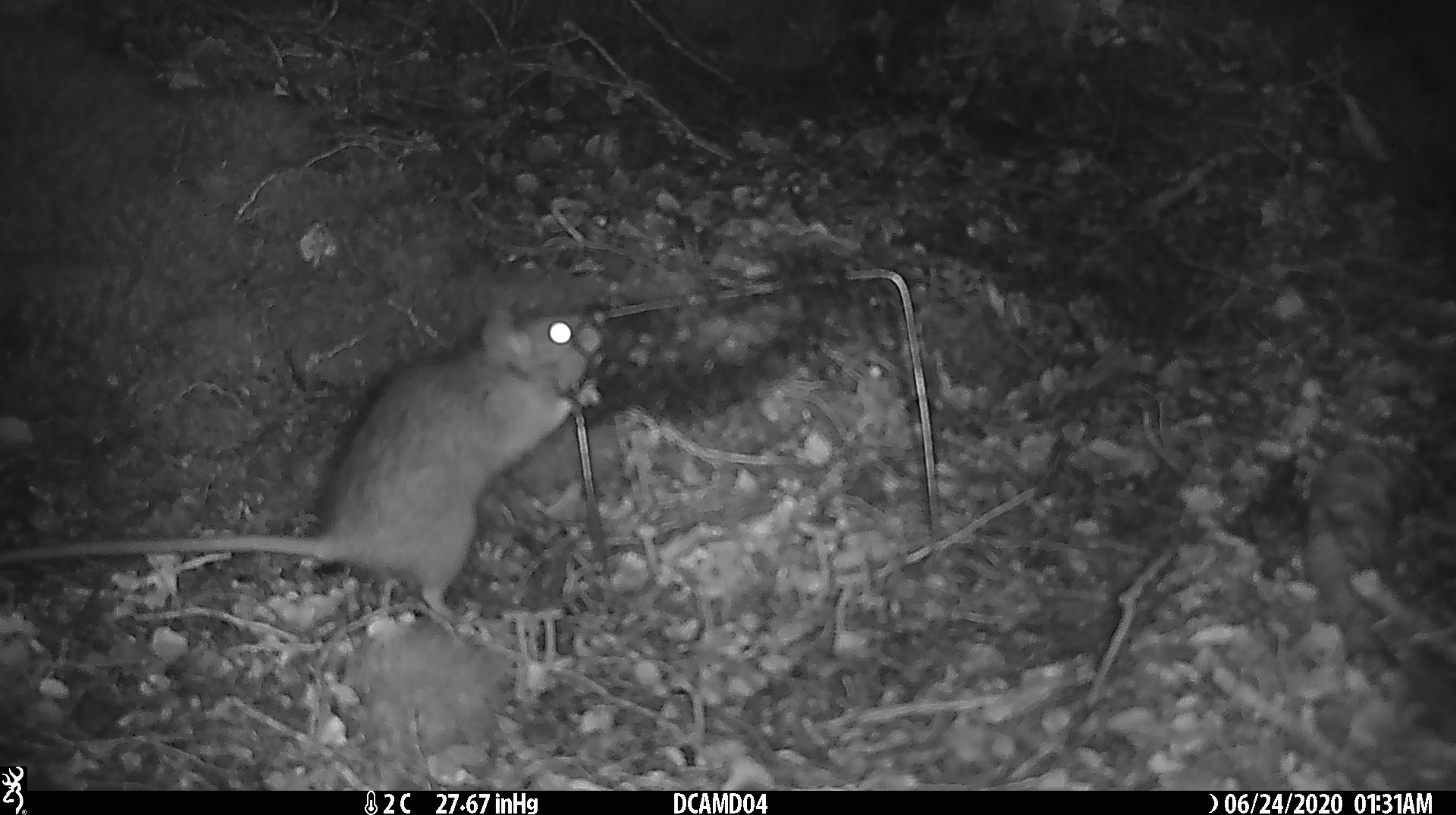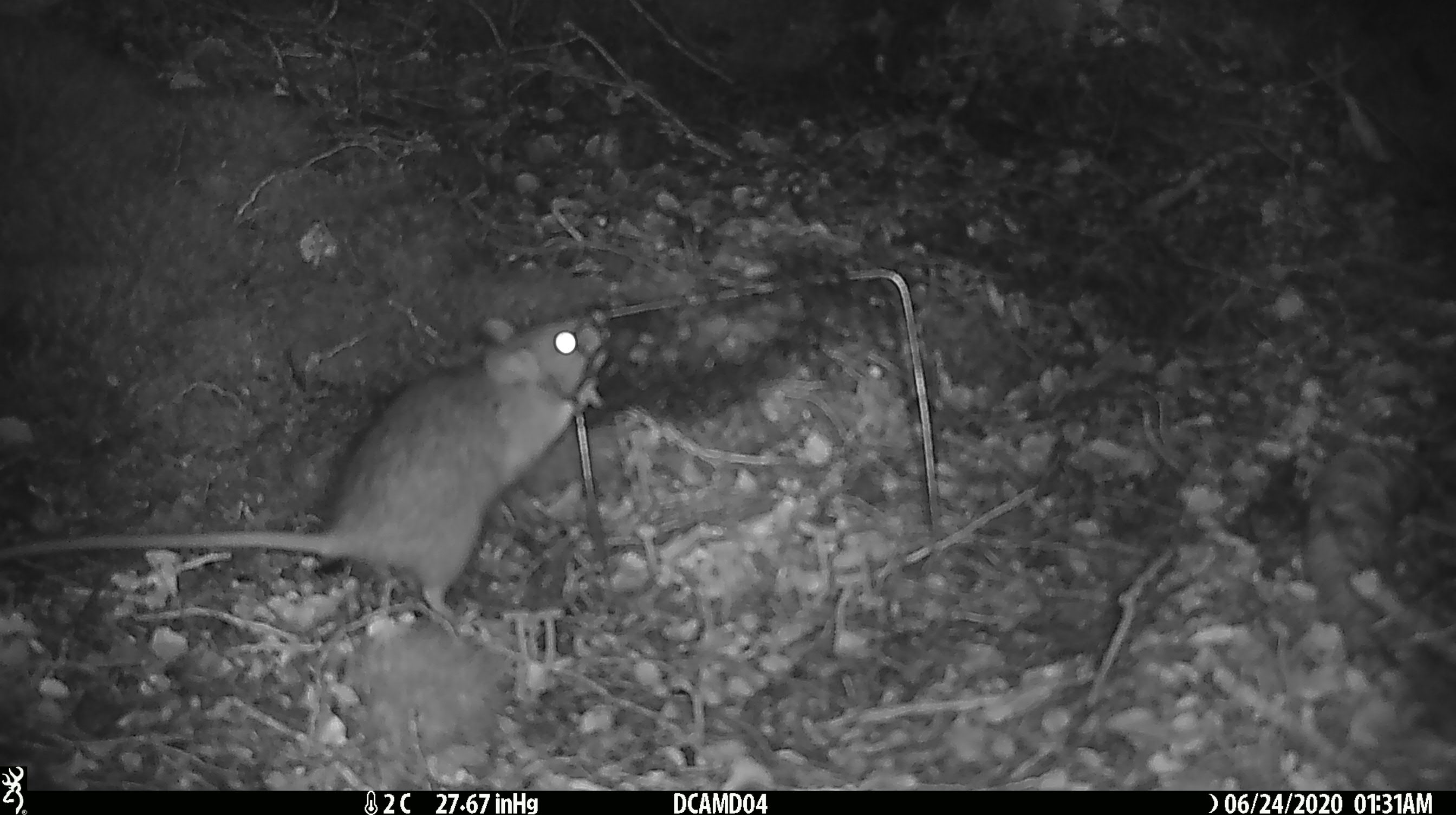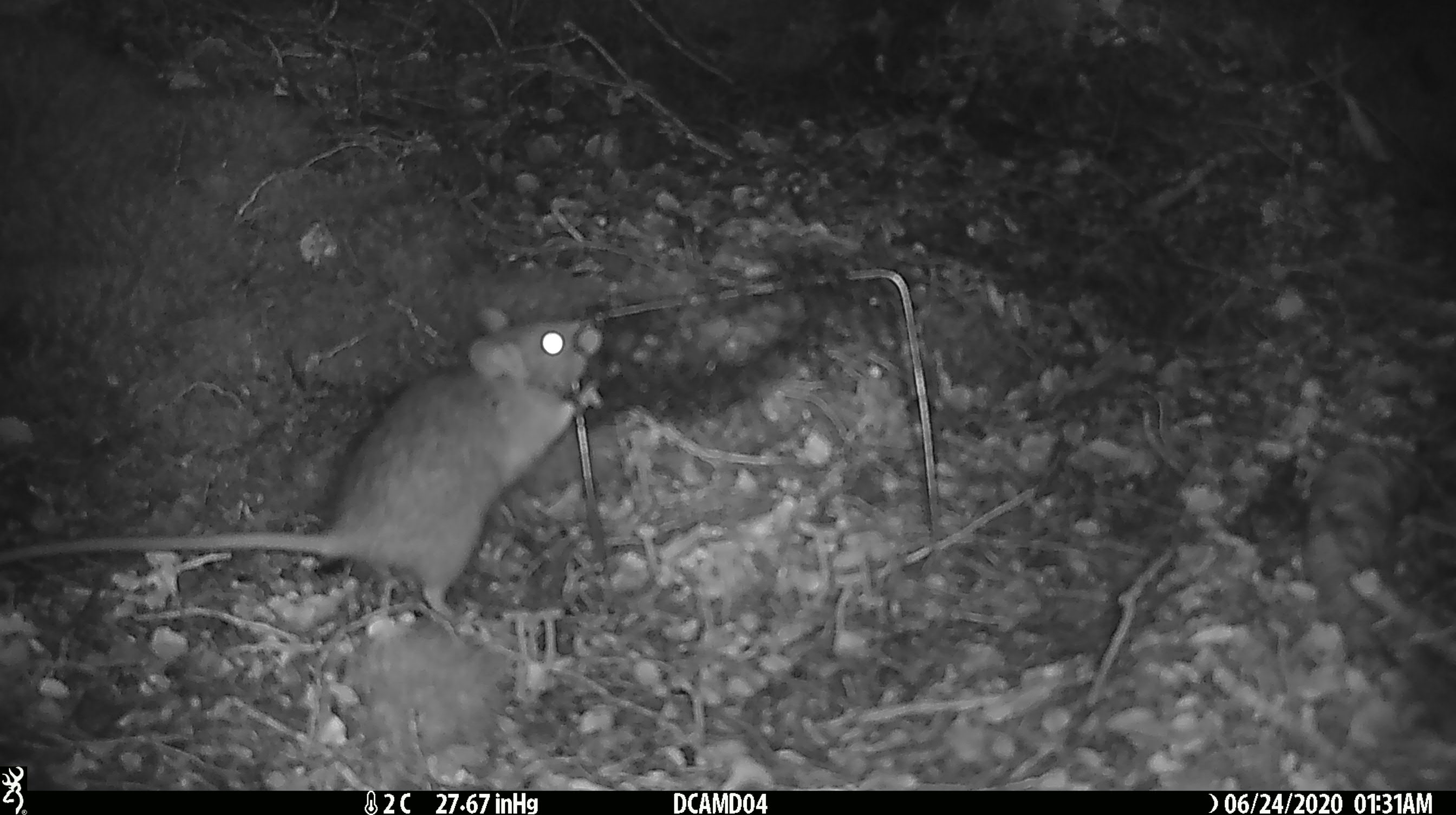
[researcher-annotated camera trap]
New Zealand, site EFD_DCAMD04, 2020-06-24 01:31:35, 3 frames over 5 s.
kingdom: Animalia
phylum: Chordata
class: Mammalia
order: Rodentia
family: Muridae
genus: Rattus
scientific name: Rattus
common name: rat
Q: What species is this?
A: Rat (Rattus).